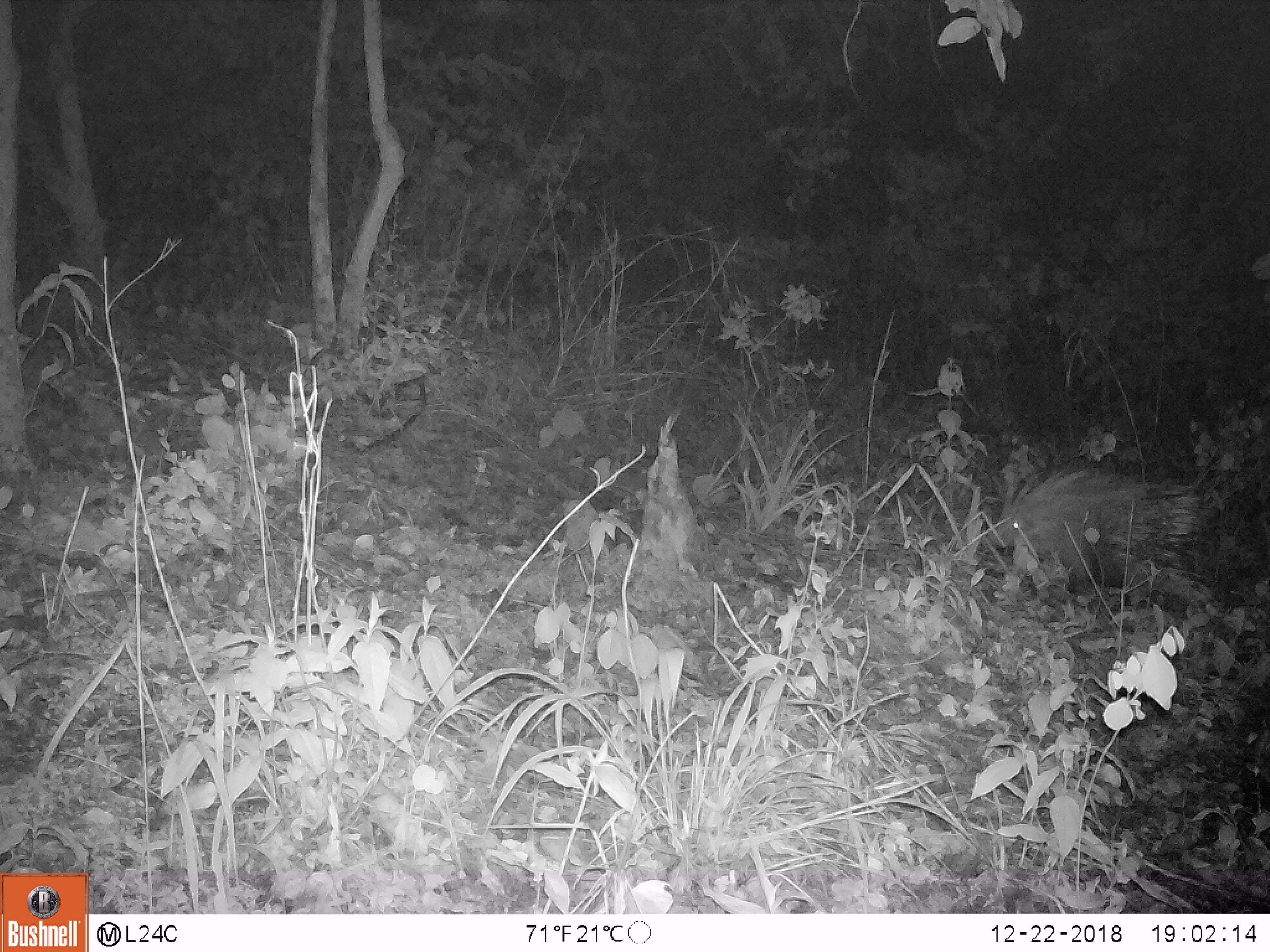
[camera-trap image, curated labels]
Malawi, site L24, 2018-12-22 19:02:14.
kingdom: Animalia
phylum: Chordata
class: Mammalia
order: Rodentia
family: Hystricidae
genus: Hystrix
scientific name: Hystrix africaeaustralis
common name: cape porcupine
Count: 1.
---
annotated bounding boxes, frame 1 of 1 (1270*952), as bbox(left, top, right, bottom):
cape porcupine: bbox(973, 446, 1231, 616)